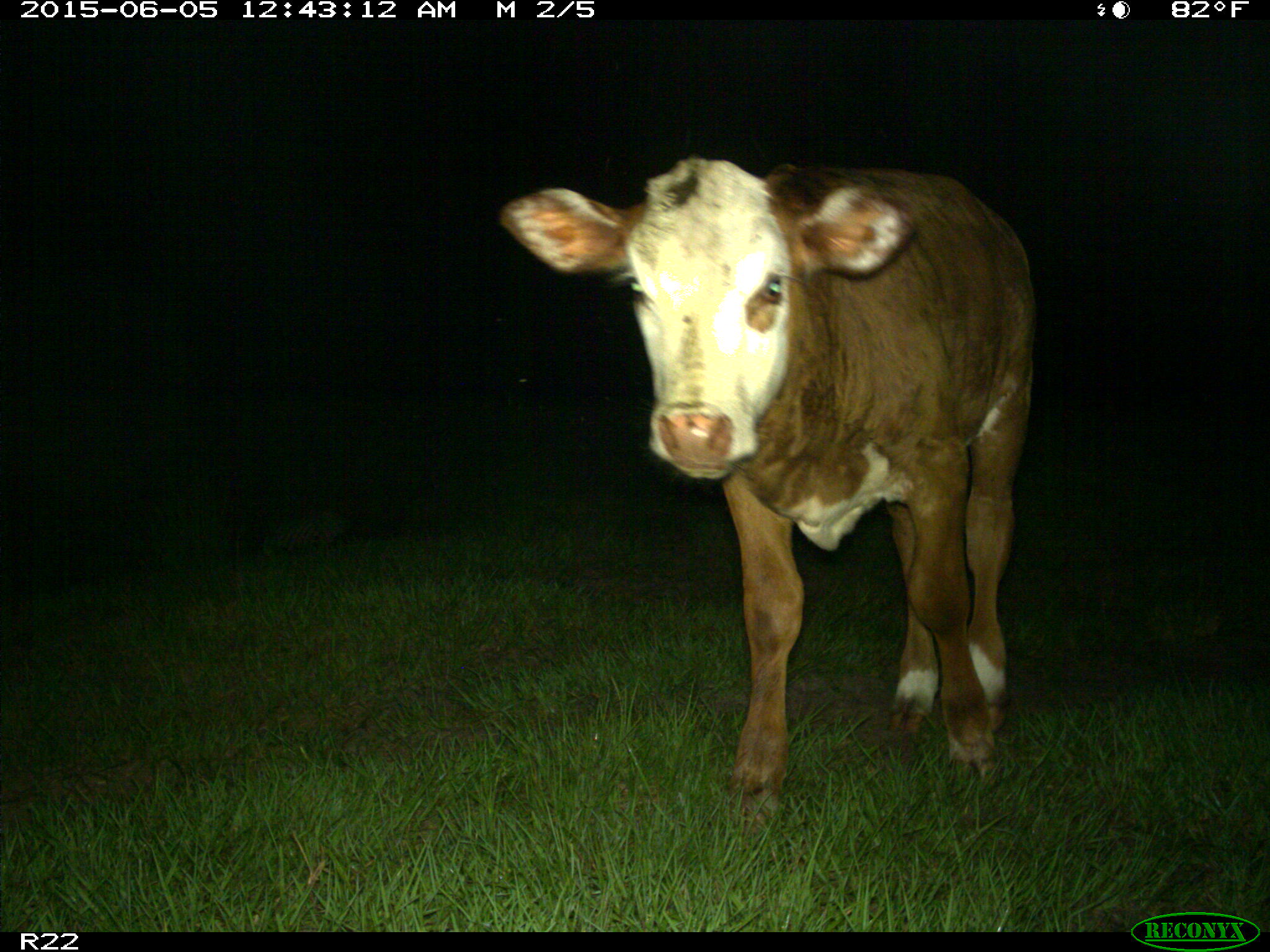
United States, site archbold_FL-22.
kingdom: Animalia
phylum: Chordata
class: Mammalia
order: Artiodactyla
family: Bovidae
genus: Bos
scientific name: Bos taurus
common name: domestic cow